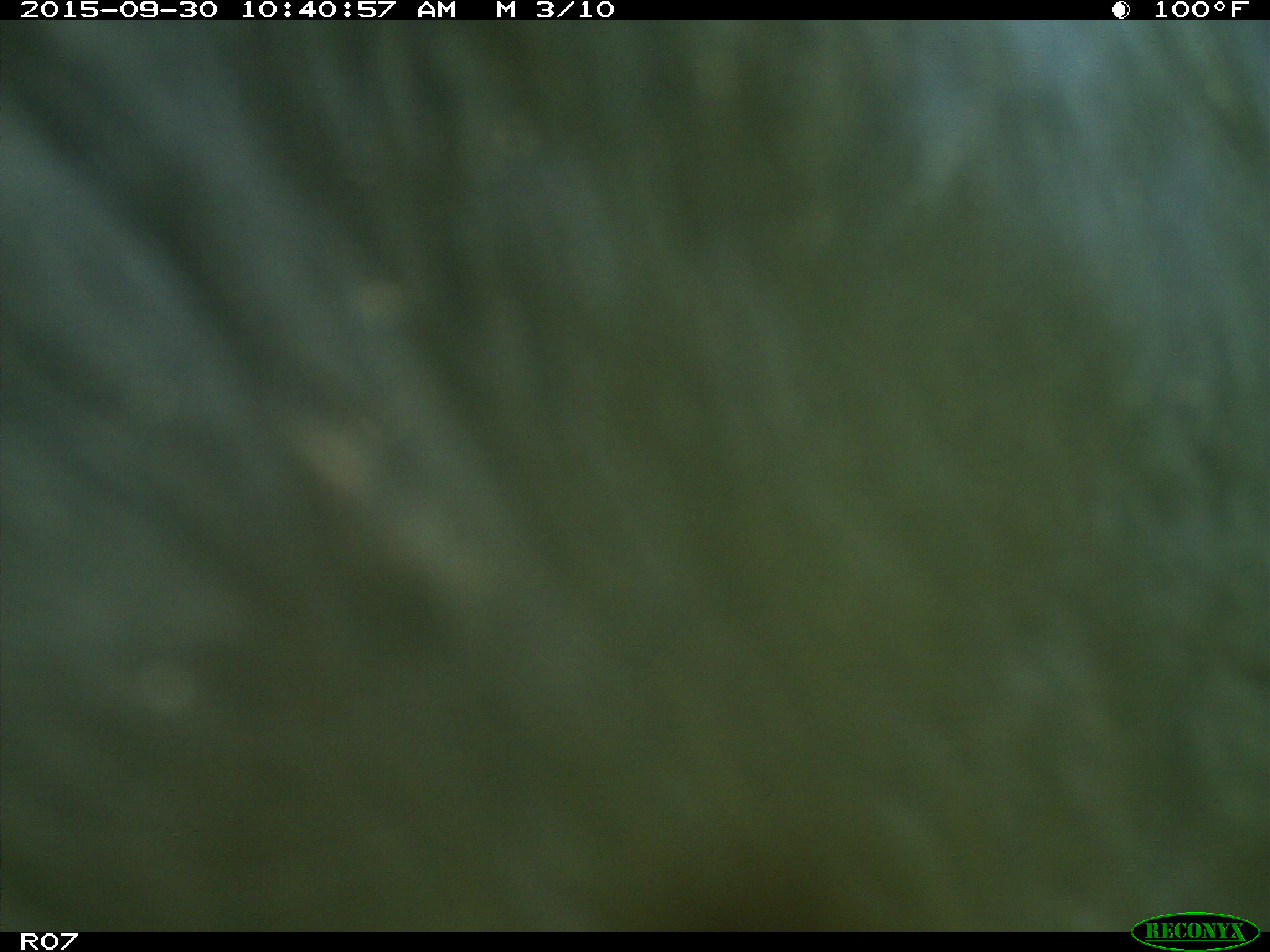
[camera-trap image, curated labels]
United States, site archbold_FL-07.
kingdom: Animalia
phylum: Chordata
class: Mammalia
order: Artiodactyla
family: Bovidae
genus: Bos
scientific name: Bos taurus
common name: domestic cow